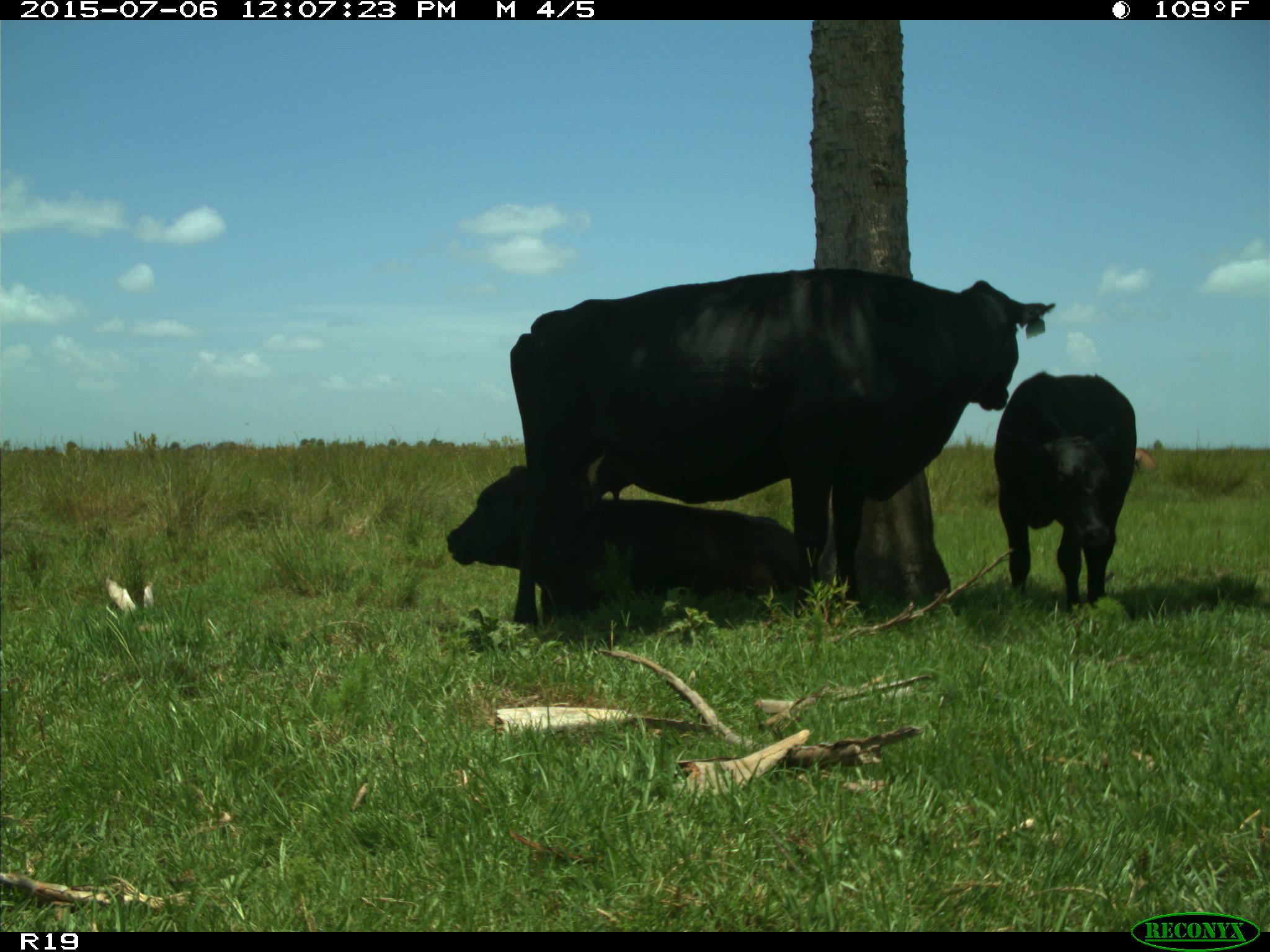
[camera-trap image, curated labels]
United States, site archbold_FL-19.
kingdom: Animalia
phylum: Chordata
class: Mammalia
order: Artiodactyla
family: Bovidae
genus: Bos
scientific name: Bos taurus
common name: domestic cow